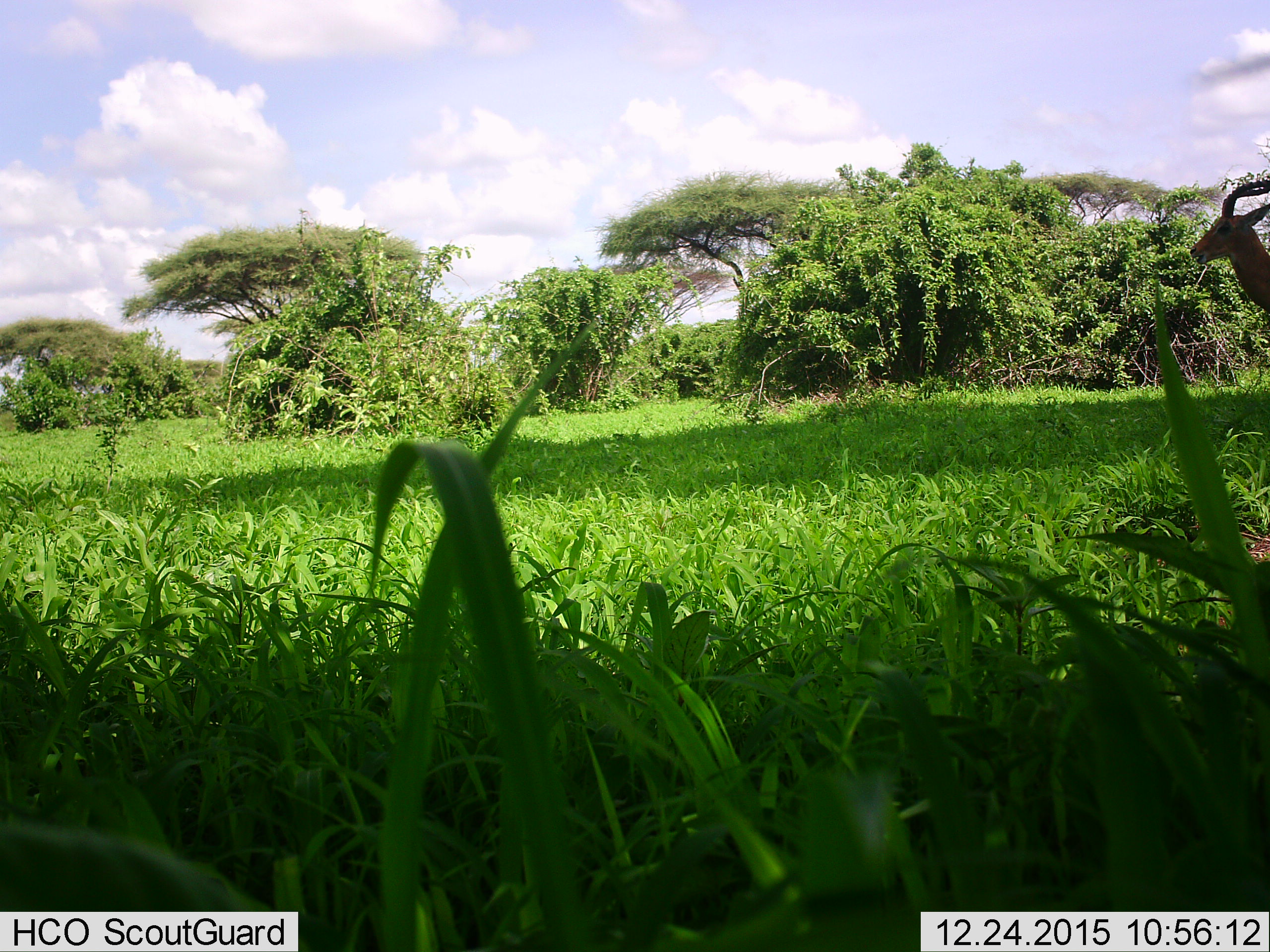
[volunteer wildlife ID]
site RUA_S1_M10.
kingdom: Animalia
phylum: Chordata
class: Mammalia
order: Artiodactyla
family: Bovidae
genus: Aepyceros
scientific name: Aepyceros melampus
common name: impala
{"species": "impala (Aepyceros melampus)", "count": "1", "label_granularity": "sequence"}